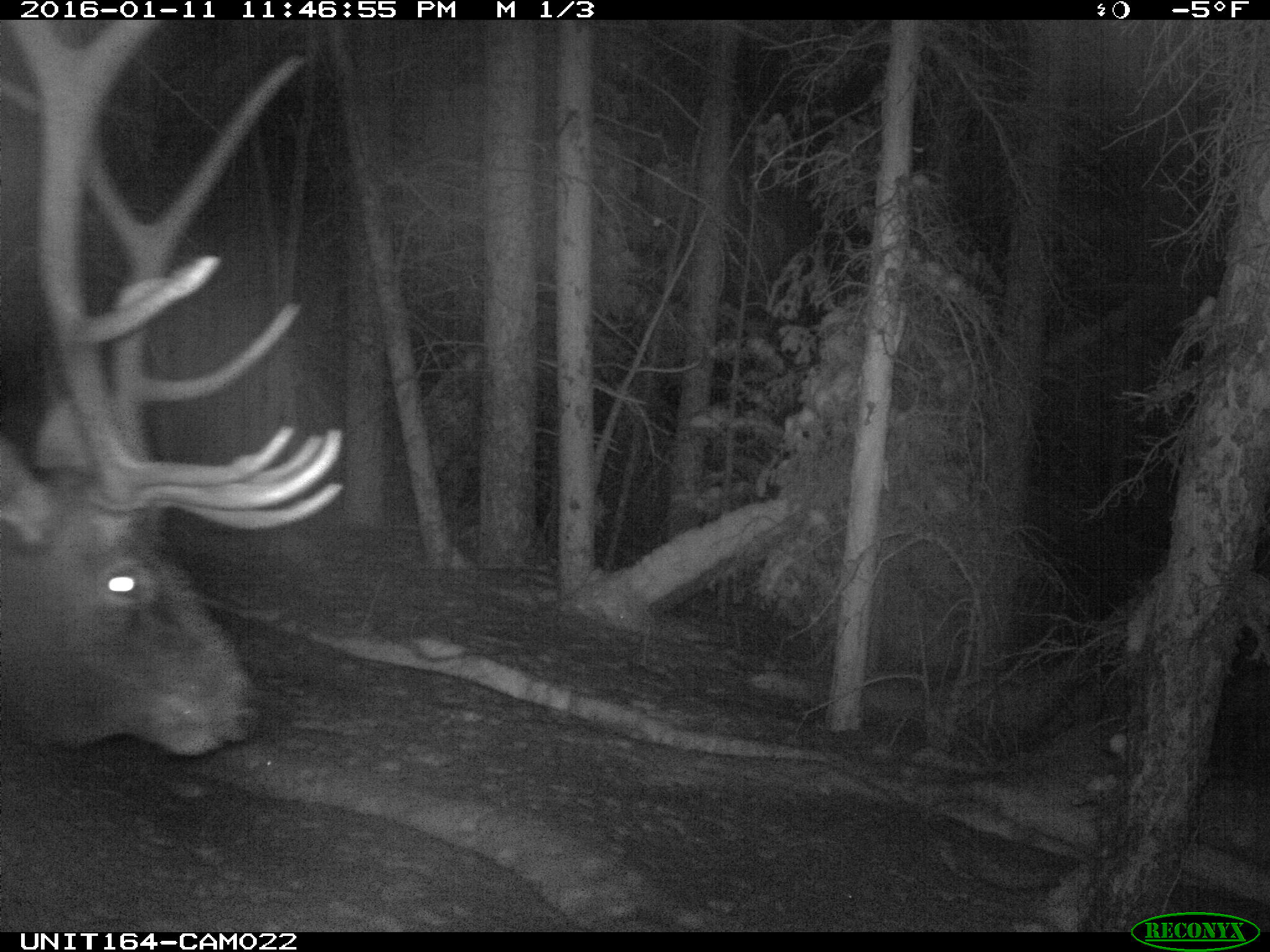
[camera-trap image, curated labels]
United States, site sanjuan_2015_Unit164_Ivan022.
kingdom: Animalia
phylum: Chordata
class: Mammalia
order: Artiodactyla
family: Cervidae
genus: Cervus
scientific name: Cervus elaphus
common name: red deer